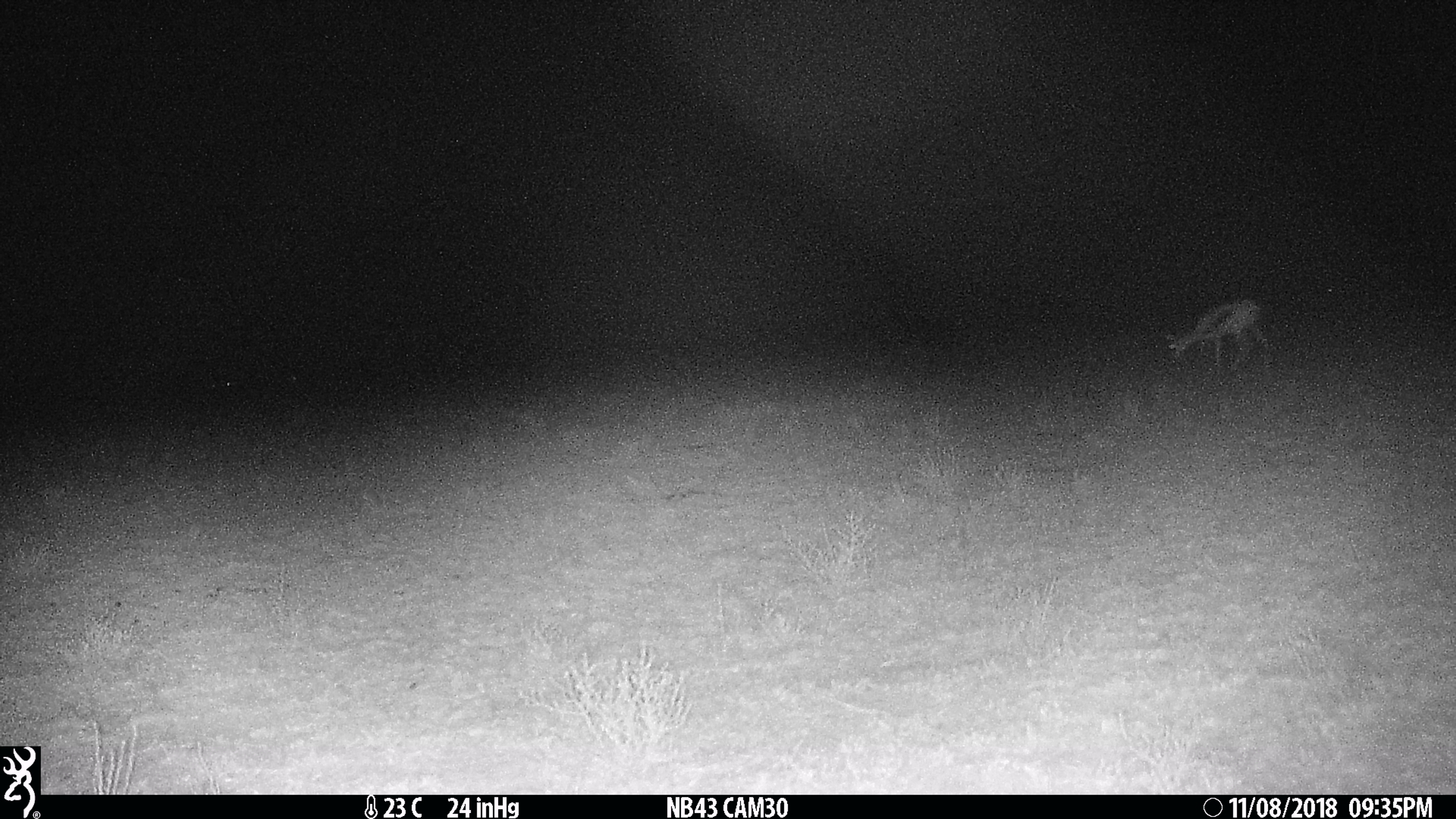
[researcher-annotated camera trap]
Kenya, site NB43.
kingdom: Animalia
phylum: Chordata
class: Mammalia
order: Artiodactyla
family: Bovidae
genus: Eudorcas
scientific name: Eudorcas thomsonii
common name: thomon's gazelle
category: gazelle thomsons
Gazelle thomsons (thomon's gazelle) (Eudorcas thomsonii).